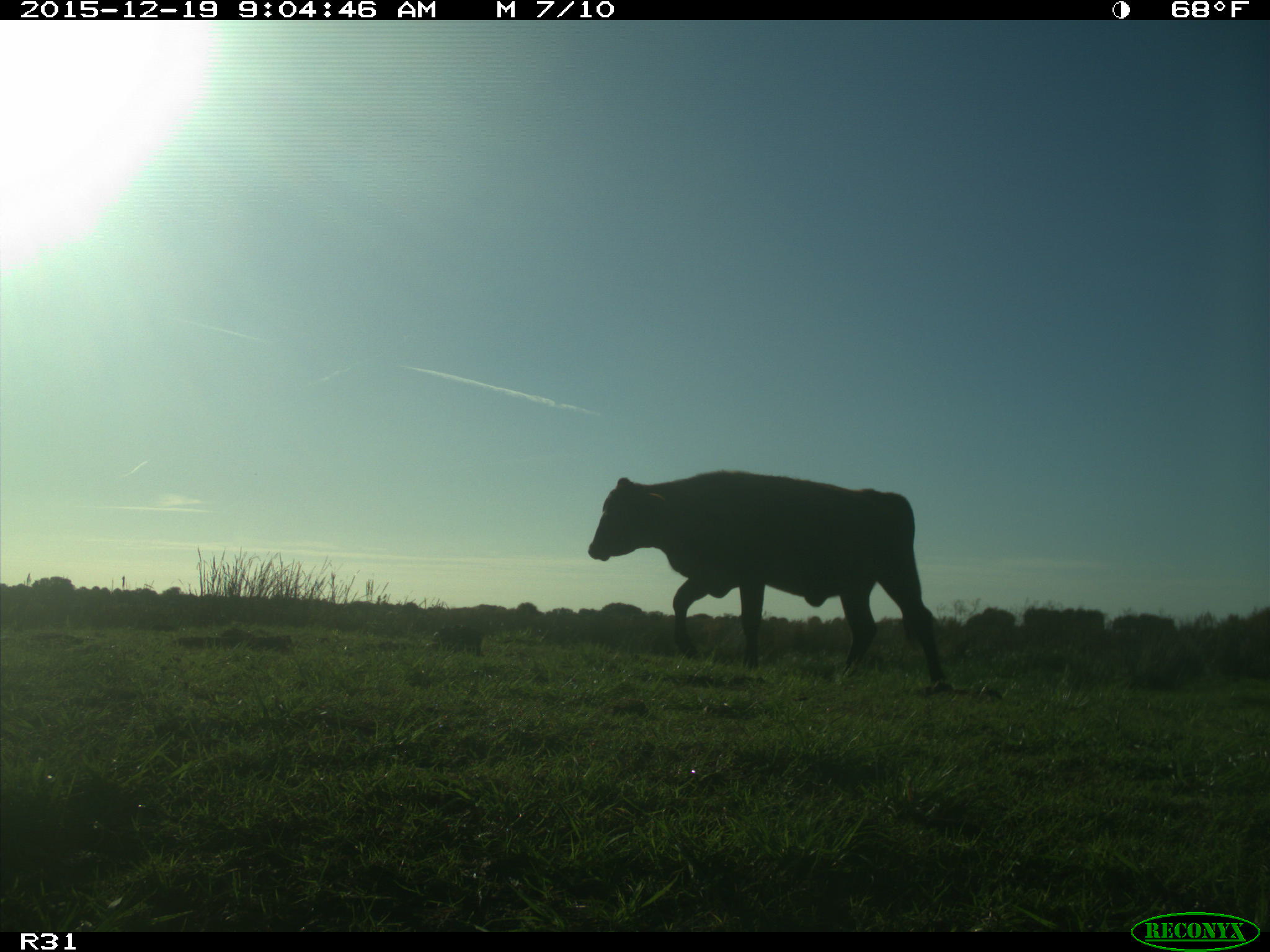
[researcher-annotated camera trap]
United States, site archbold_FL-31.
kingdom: Animalia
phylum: Chordata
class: Mammalia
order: Artiodactyla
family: Bovidae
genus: Bos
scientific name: Bos taurus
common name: domestic cow